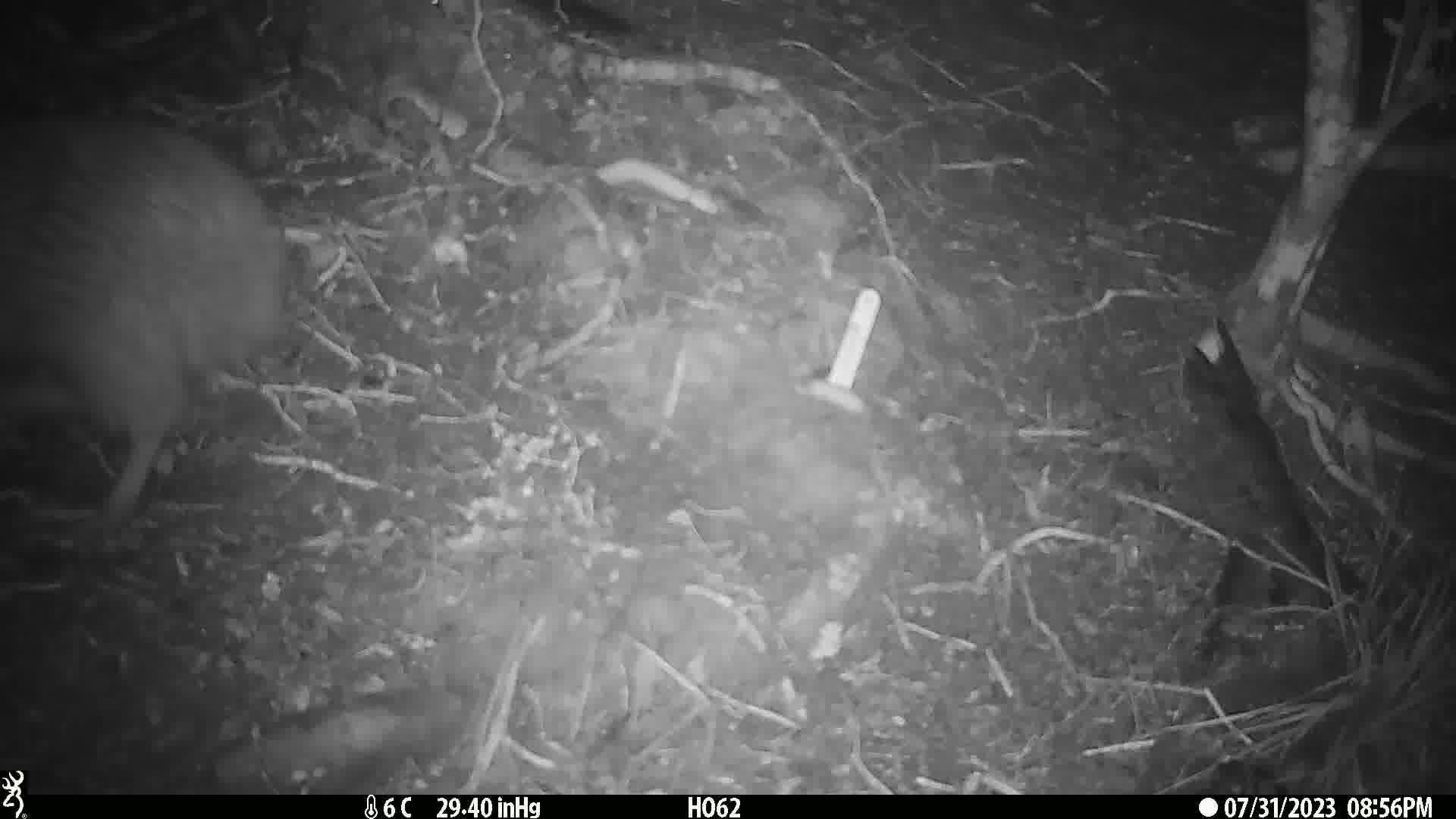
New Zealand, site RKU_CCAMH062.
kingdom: Animalia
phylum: Chordata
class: Aves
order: Apterygiformes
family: Apterygidae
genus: Apteryx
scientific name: Apteryx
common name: kiwi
Kiwi (Apteryx).